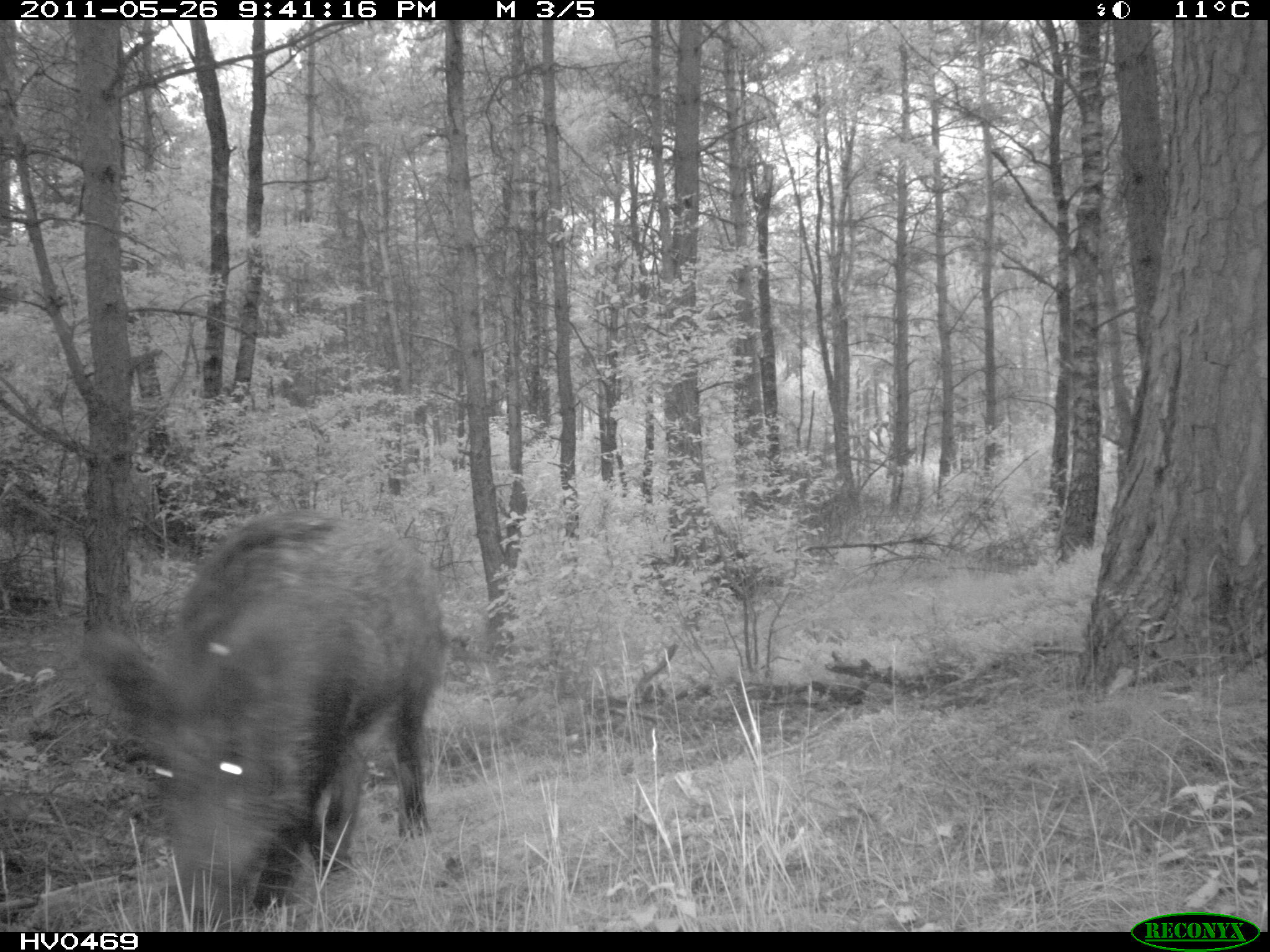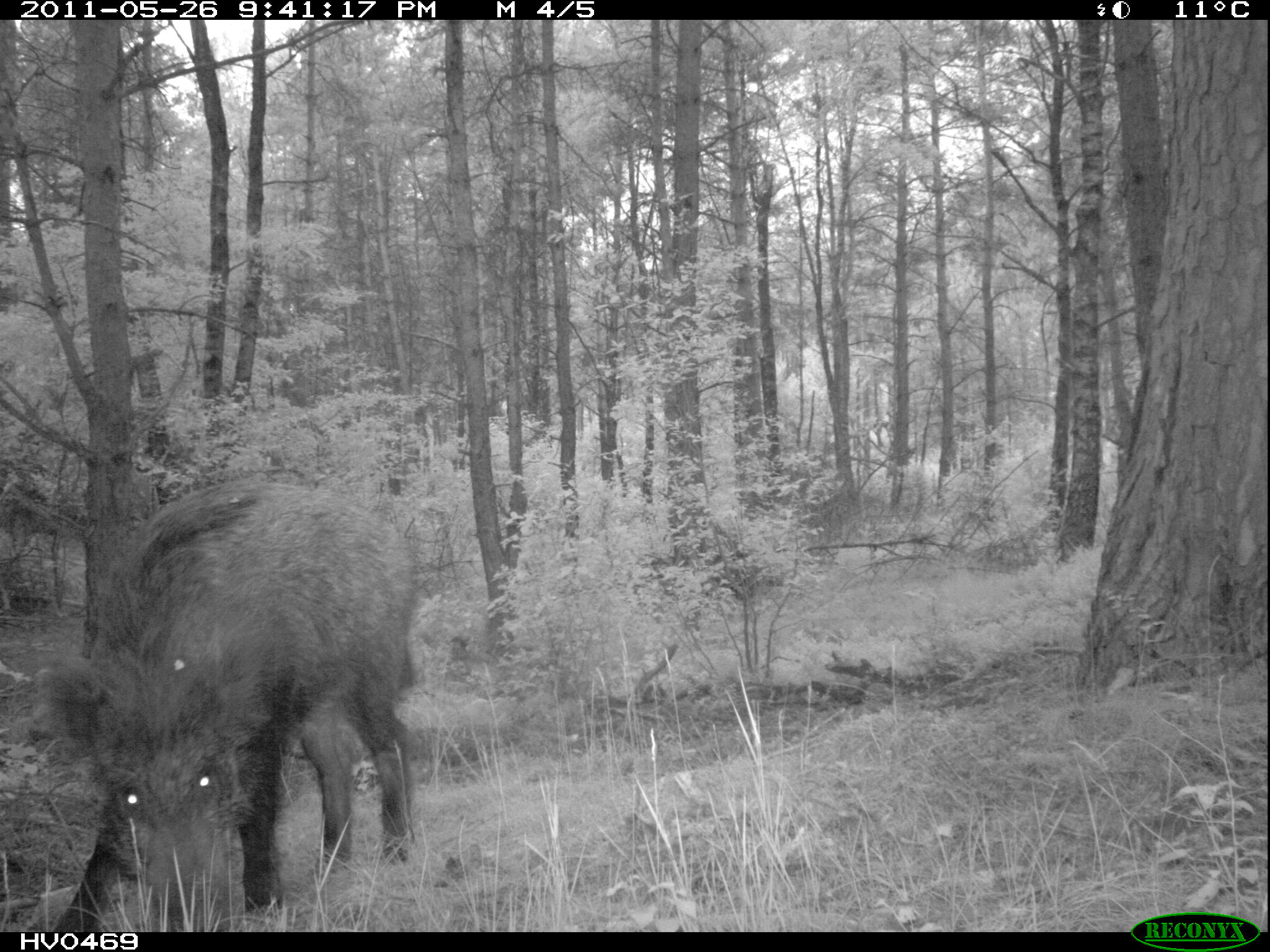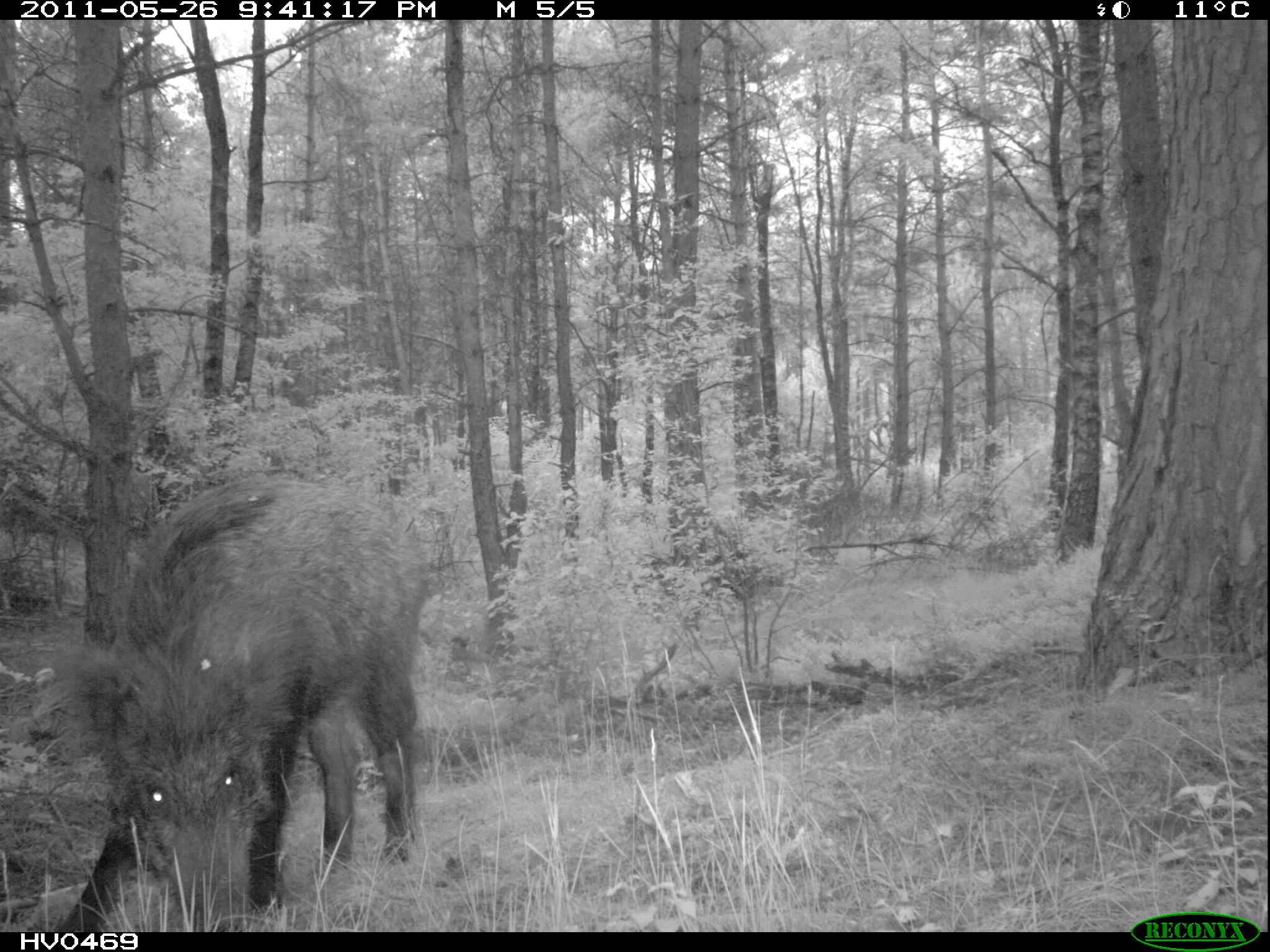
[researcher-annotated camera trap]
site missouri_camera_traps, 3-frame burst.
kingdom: Animalia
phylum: Chordata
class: Mammalia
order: Artiodactyla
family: Suidae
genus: Sus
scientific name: Sus scrofa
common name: wild boar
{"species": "wild boar (Sus scrofa)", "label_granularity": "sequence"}